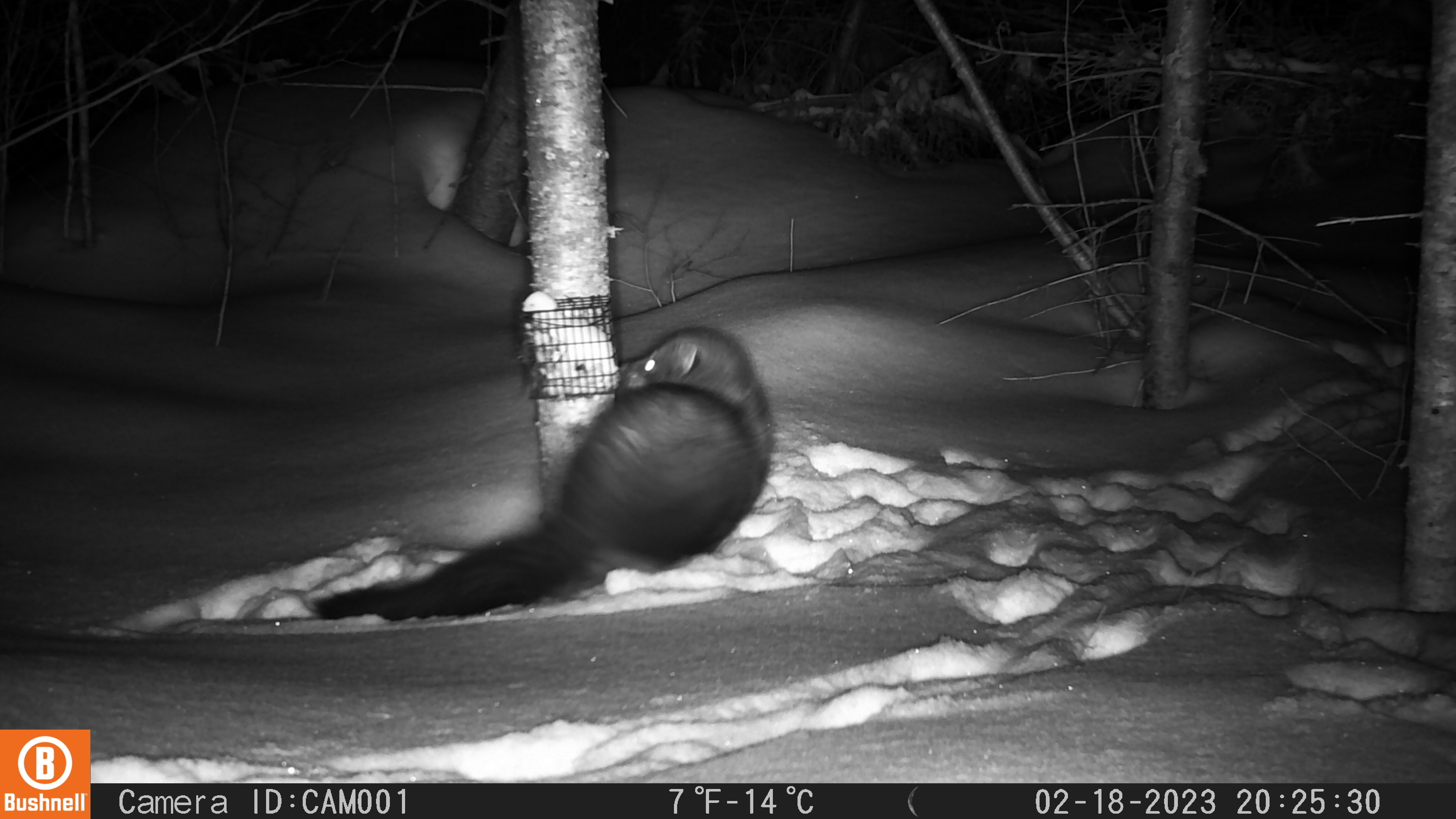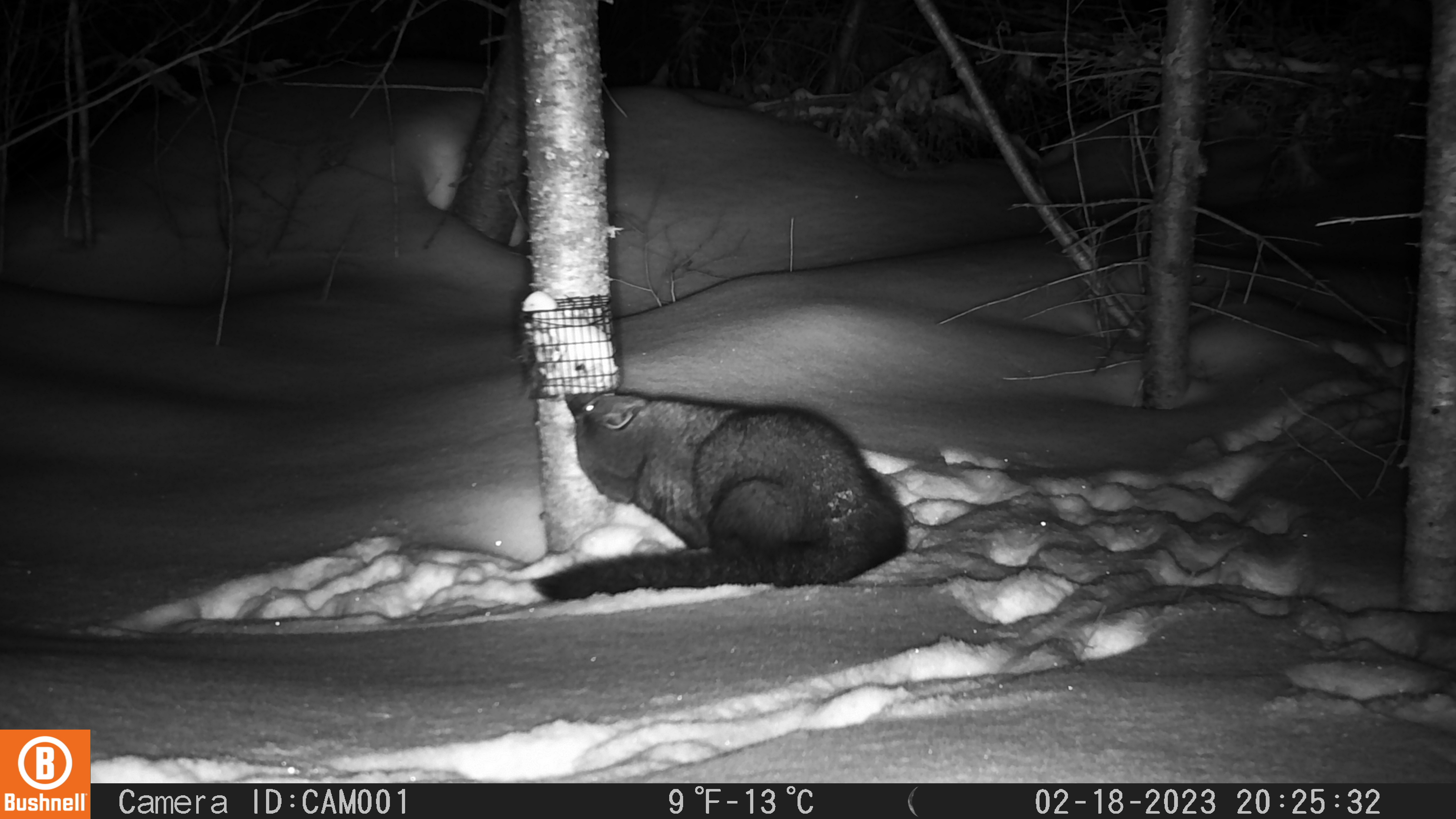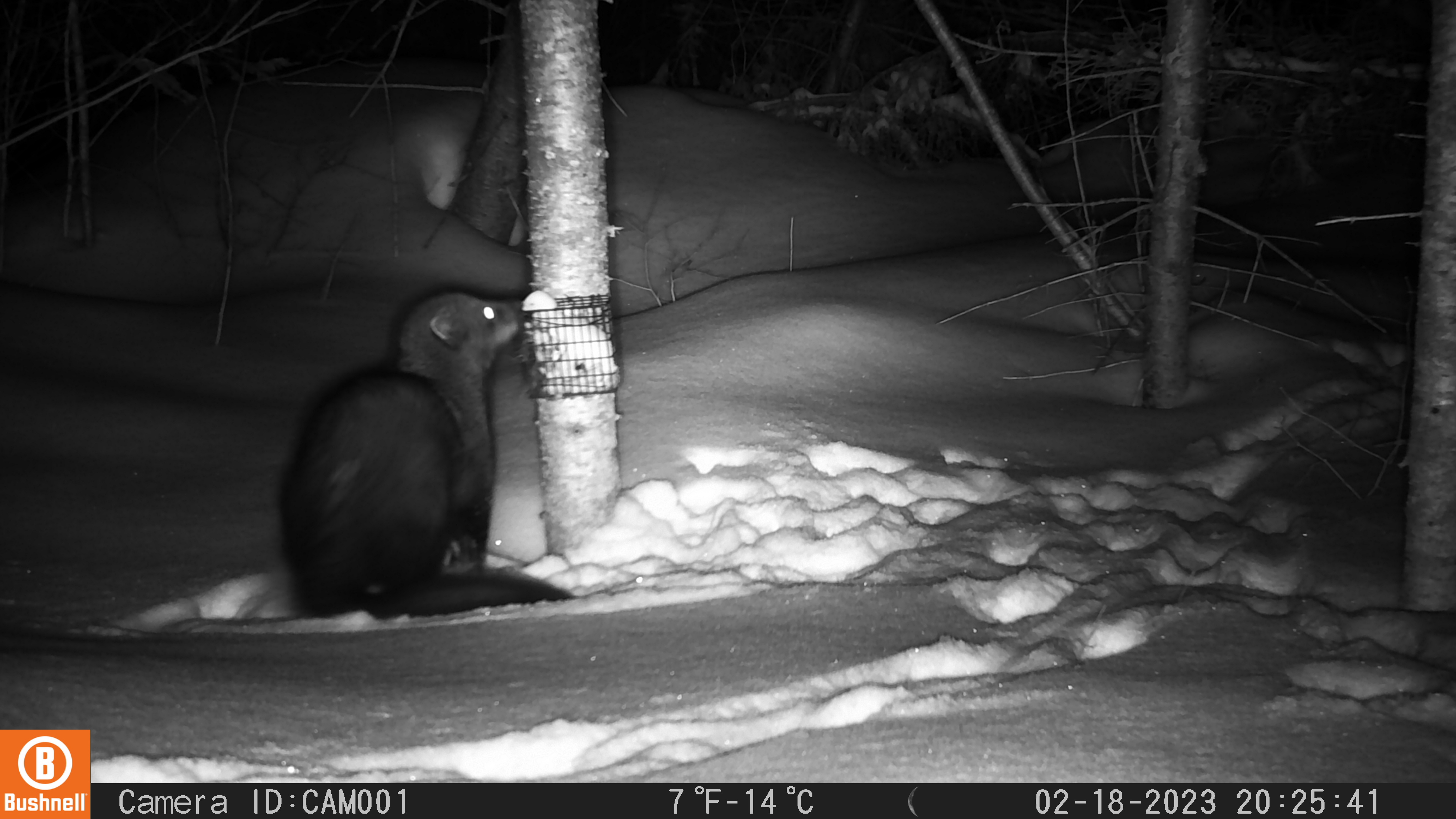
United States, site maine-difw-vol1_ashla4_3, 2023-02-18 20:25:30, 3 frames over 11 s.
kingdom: Animalia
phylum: Chordata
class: Mammalia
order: Carnivora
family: Mustelidae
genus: Pekania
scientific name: Pekania pennanti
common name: fisher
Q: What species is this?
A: Fisher (Pekania pennanti).